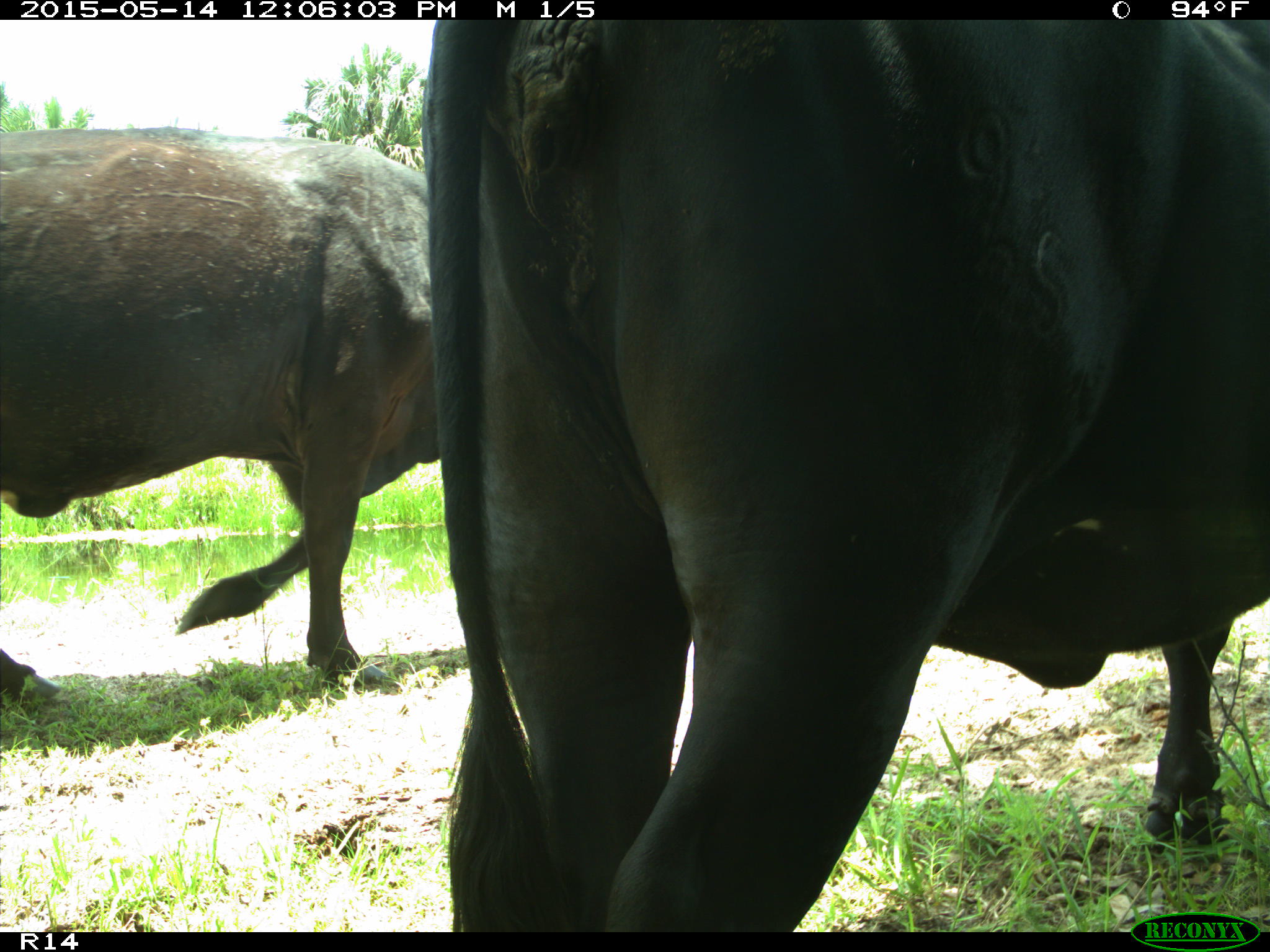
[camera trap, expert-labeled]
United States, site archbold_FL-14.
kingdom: Animalia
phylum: Chordata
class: Mammalia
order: Artiodactyla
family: Bovidae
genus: Bos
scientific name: Bos taurus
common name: domestic cow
Bos taurus (domestic cow).